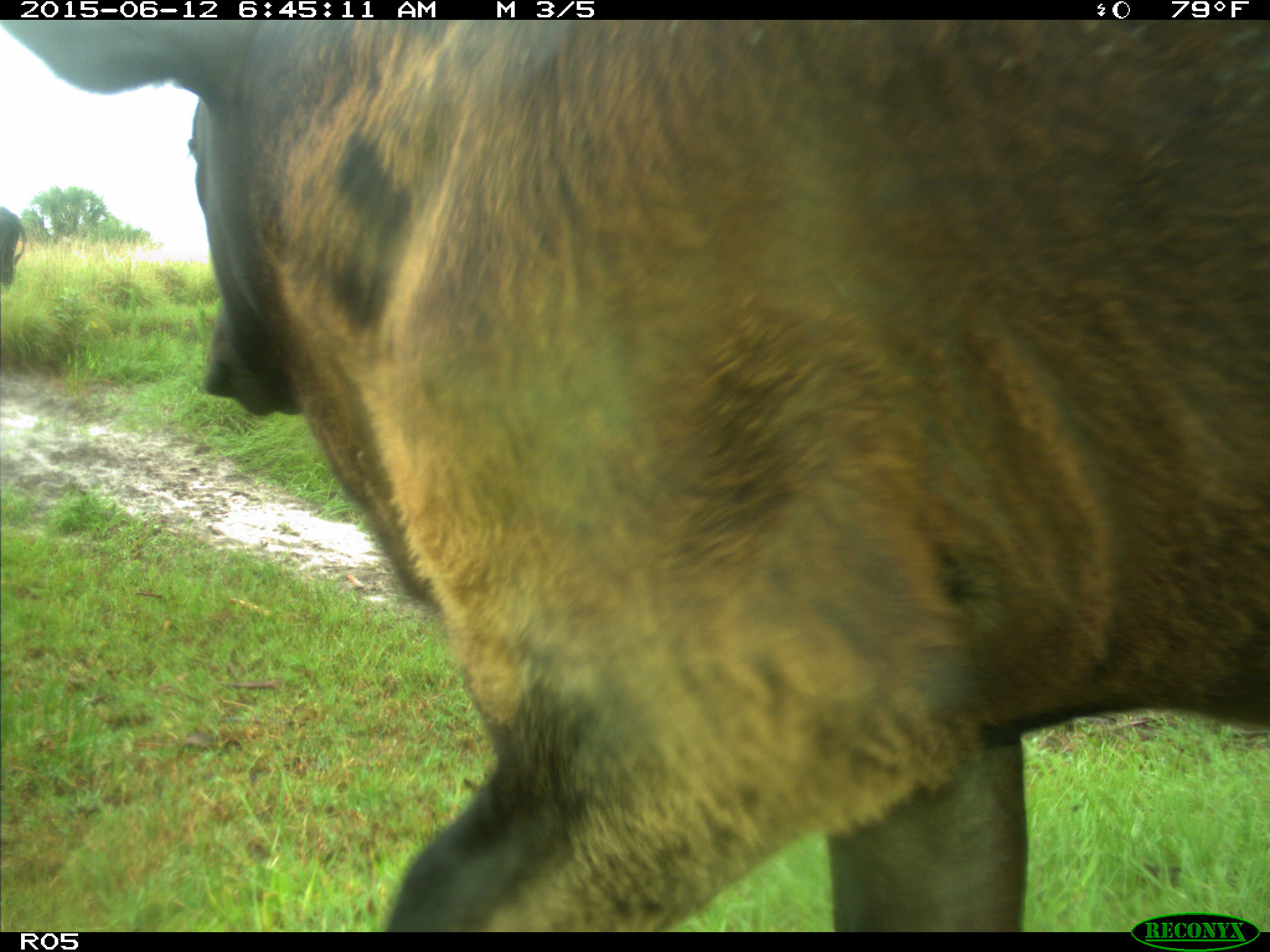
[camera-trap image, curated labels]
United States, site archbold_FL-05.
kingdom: Animalia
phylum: Chordata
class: Mammalia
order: Artiodactyla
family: Bovidae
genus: Bos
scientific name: Bos taurus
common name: domestic cow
Bos taurus (domestic cow).